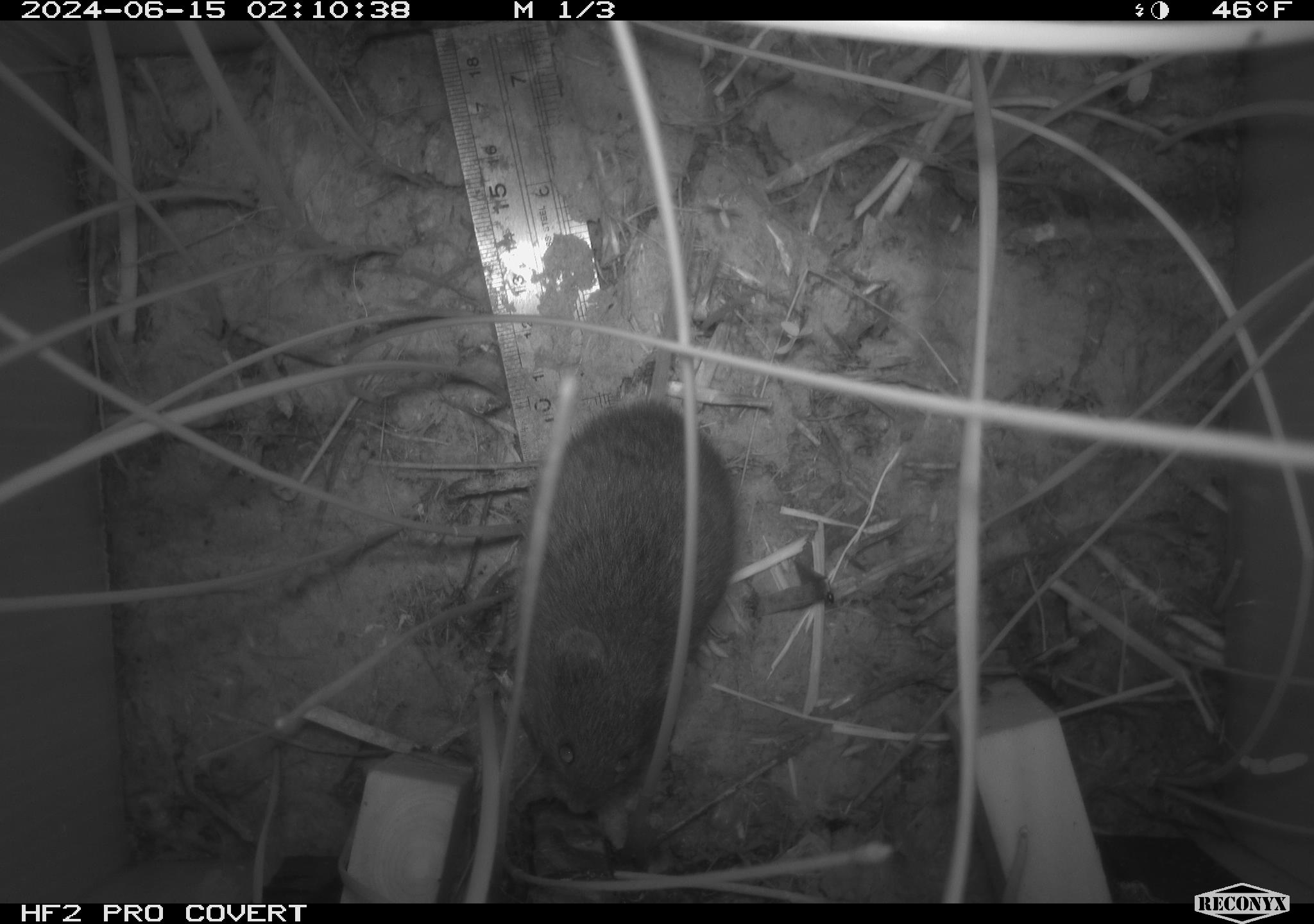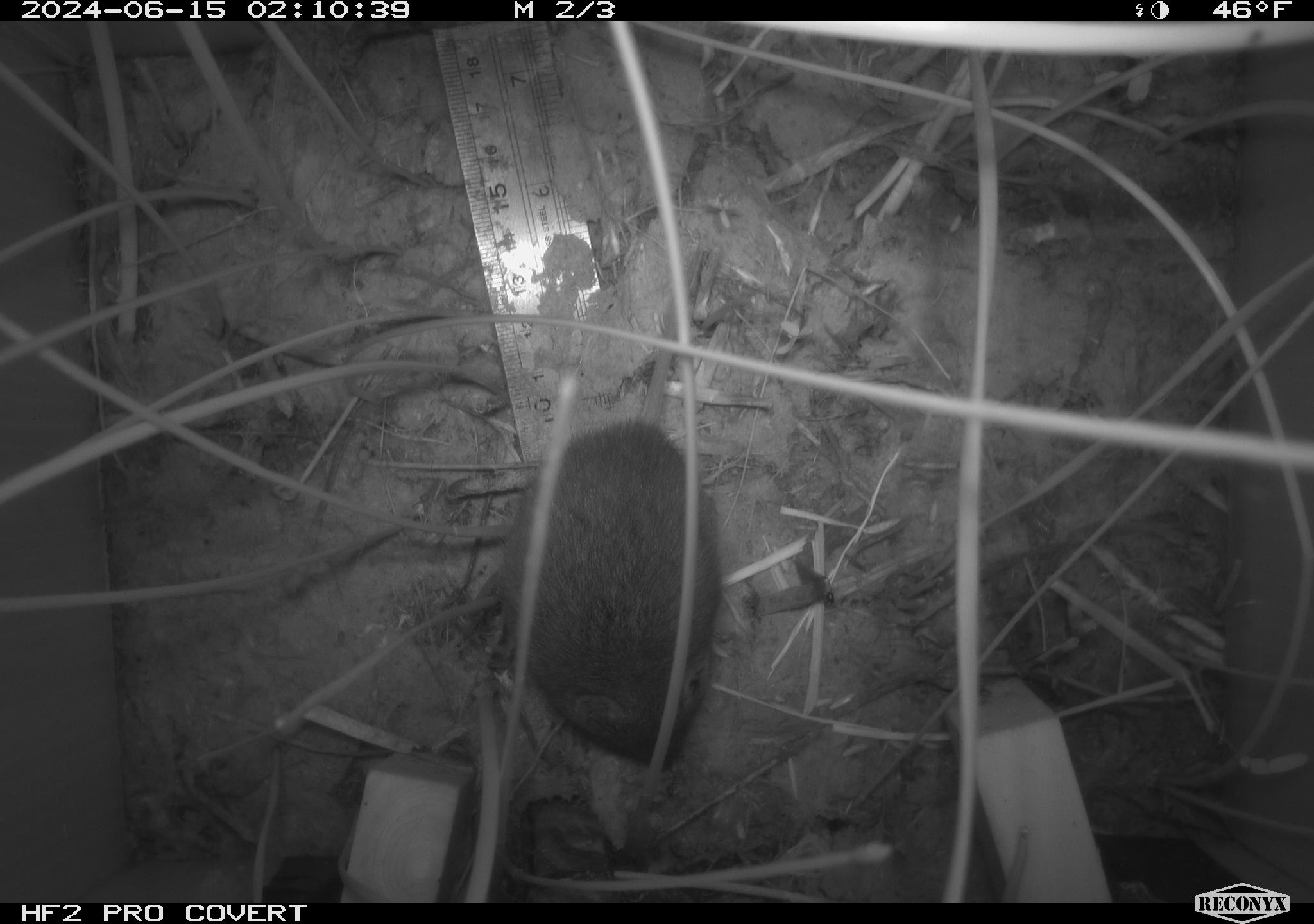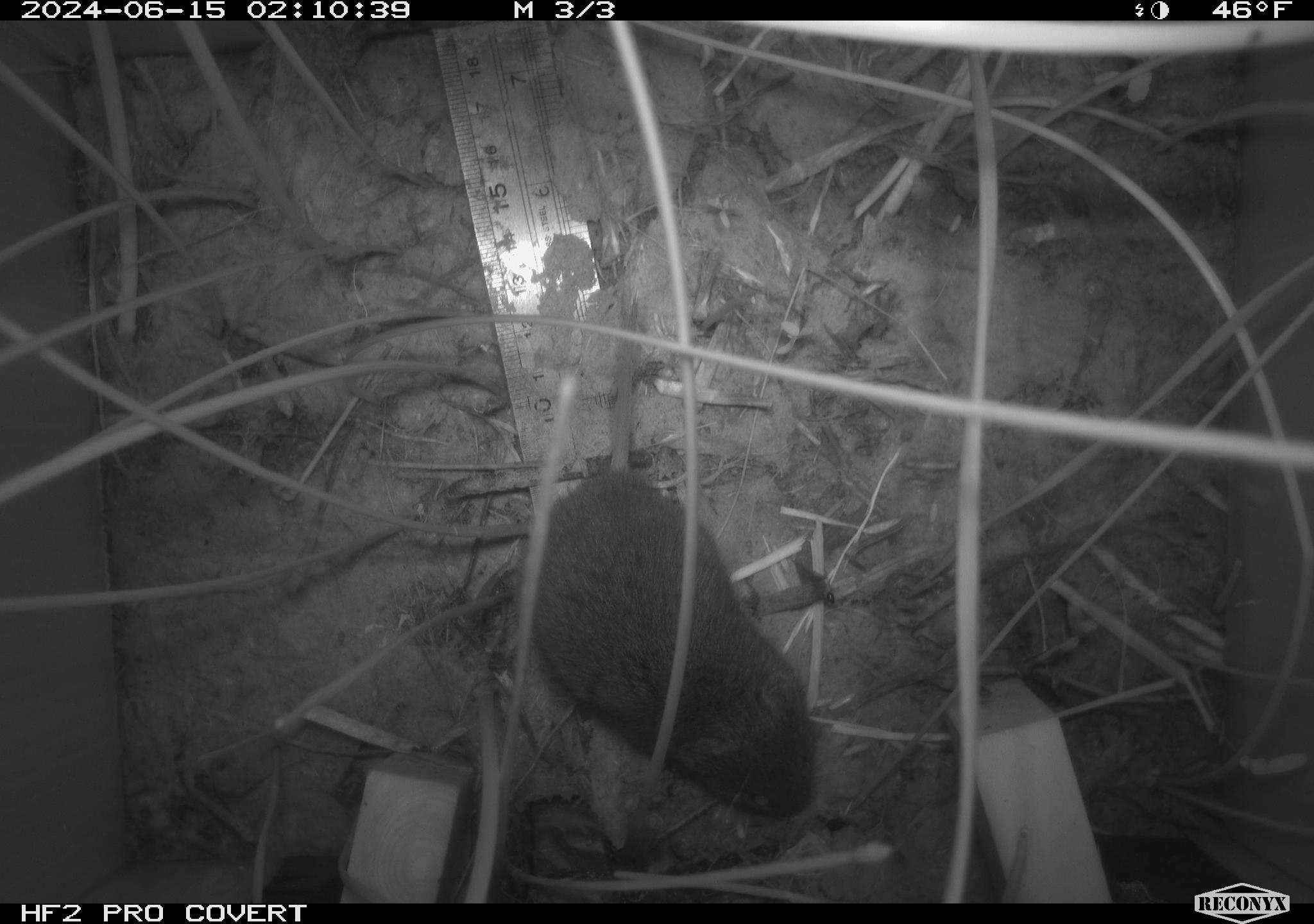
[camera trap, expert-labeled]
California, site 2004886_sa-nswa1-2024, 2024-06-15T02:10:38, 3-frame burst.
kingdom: Animalia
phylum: Chordata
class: Mammalia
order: Rodentia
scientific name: Rodentia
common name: rodent